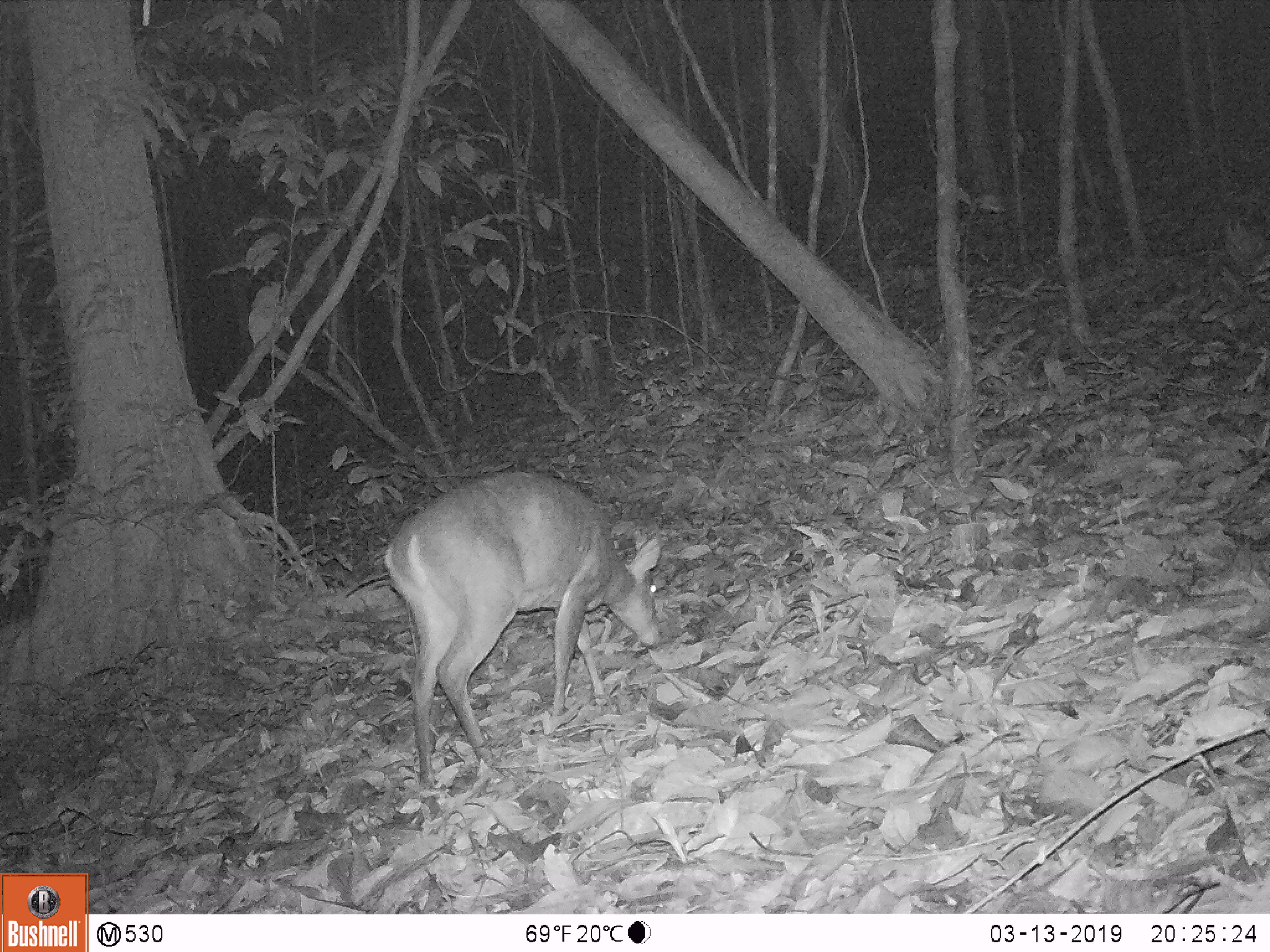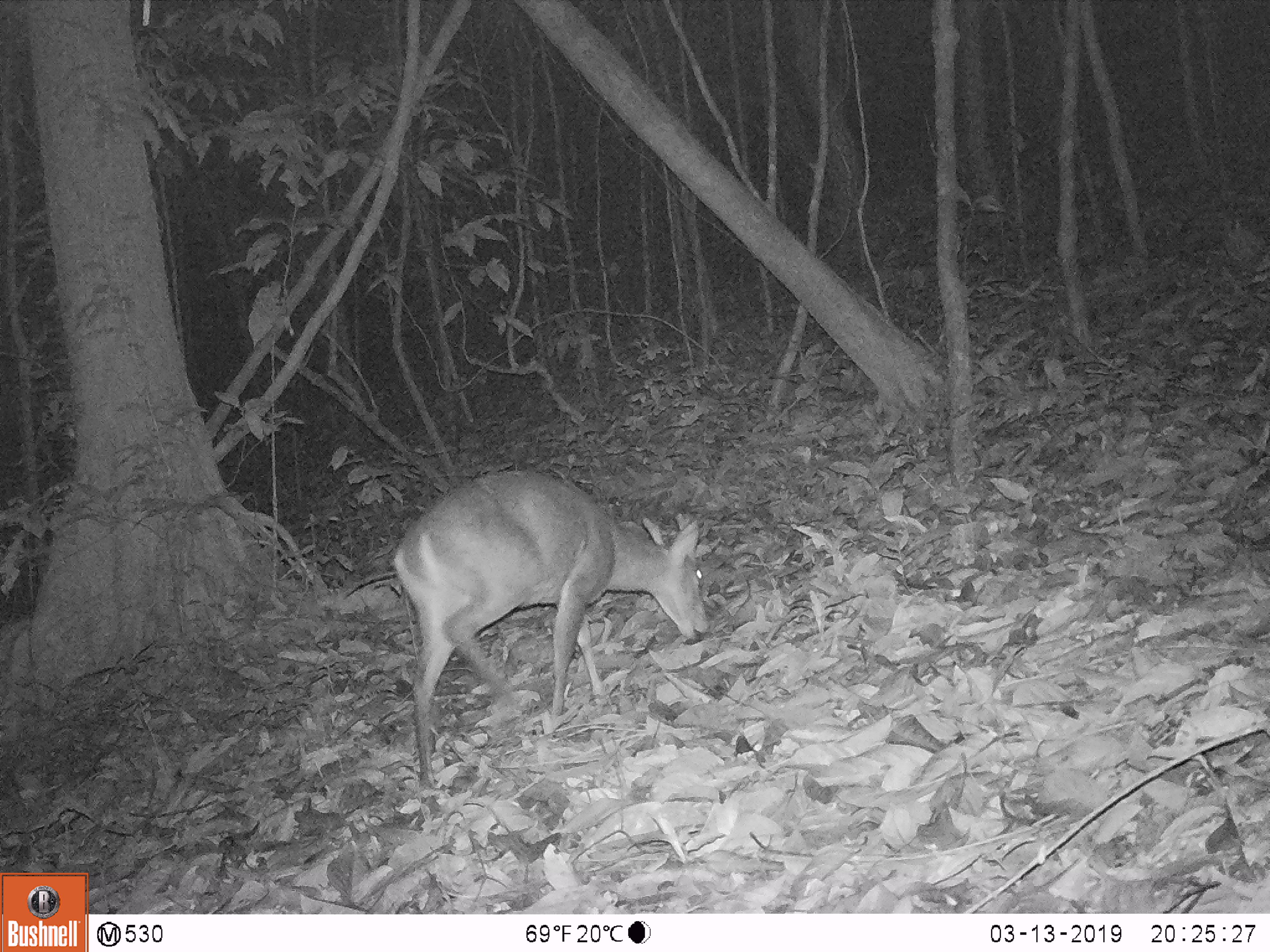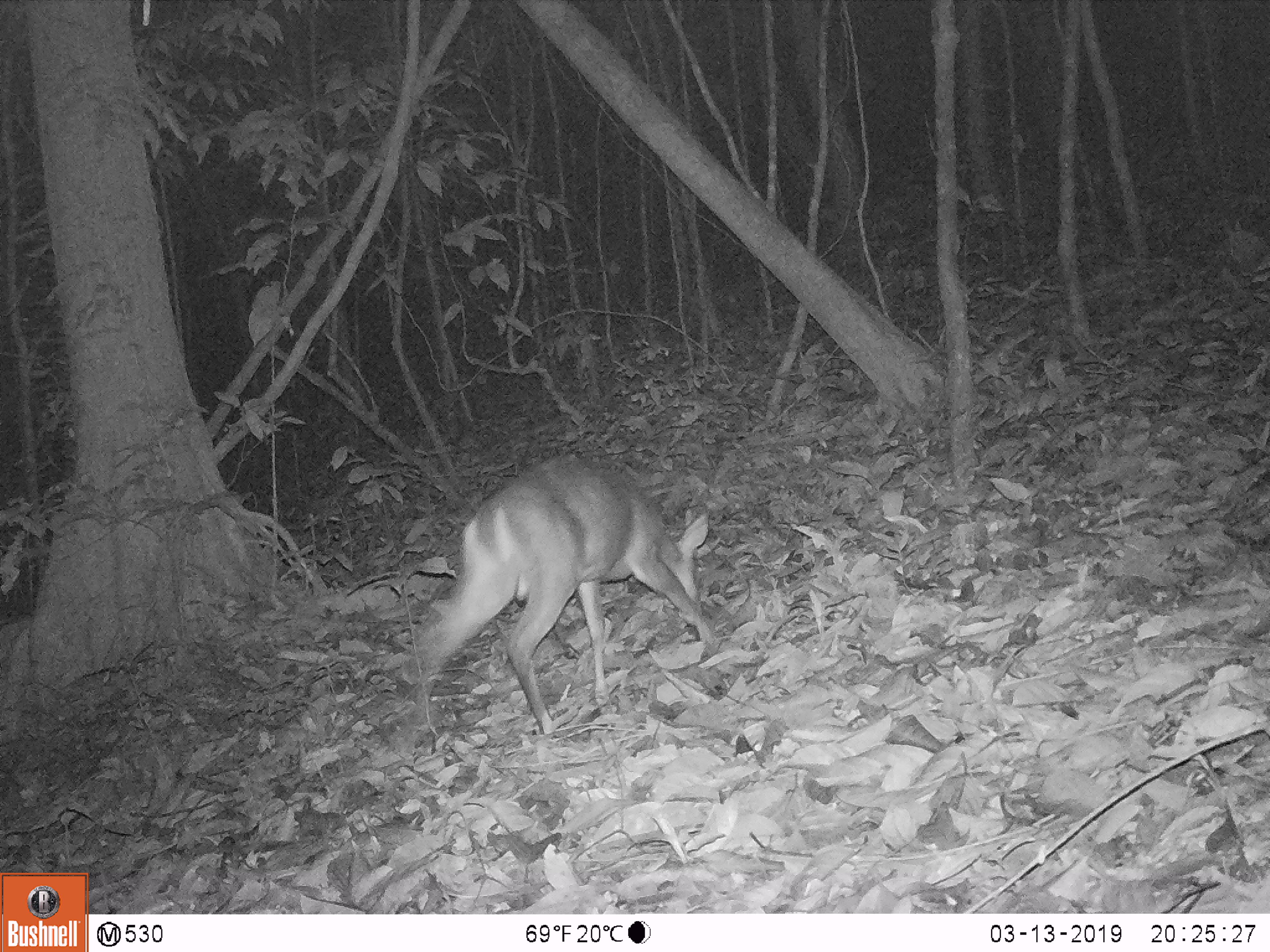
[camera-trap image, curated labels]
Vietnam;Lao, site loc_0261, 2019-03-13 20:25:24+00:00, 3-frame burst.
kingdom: Animalia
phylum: Chordata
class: Mammalia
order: Artiodactyla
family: Cervidae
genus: Muntiacus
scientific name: Muntiacus vuquangensis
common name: large-antlered muntjac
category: large antlered muntjac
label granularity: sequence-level